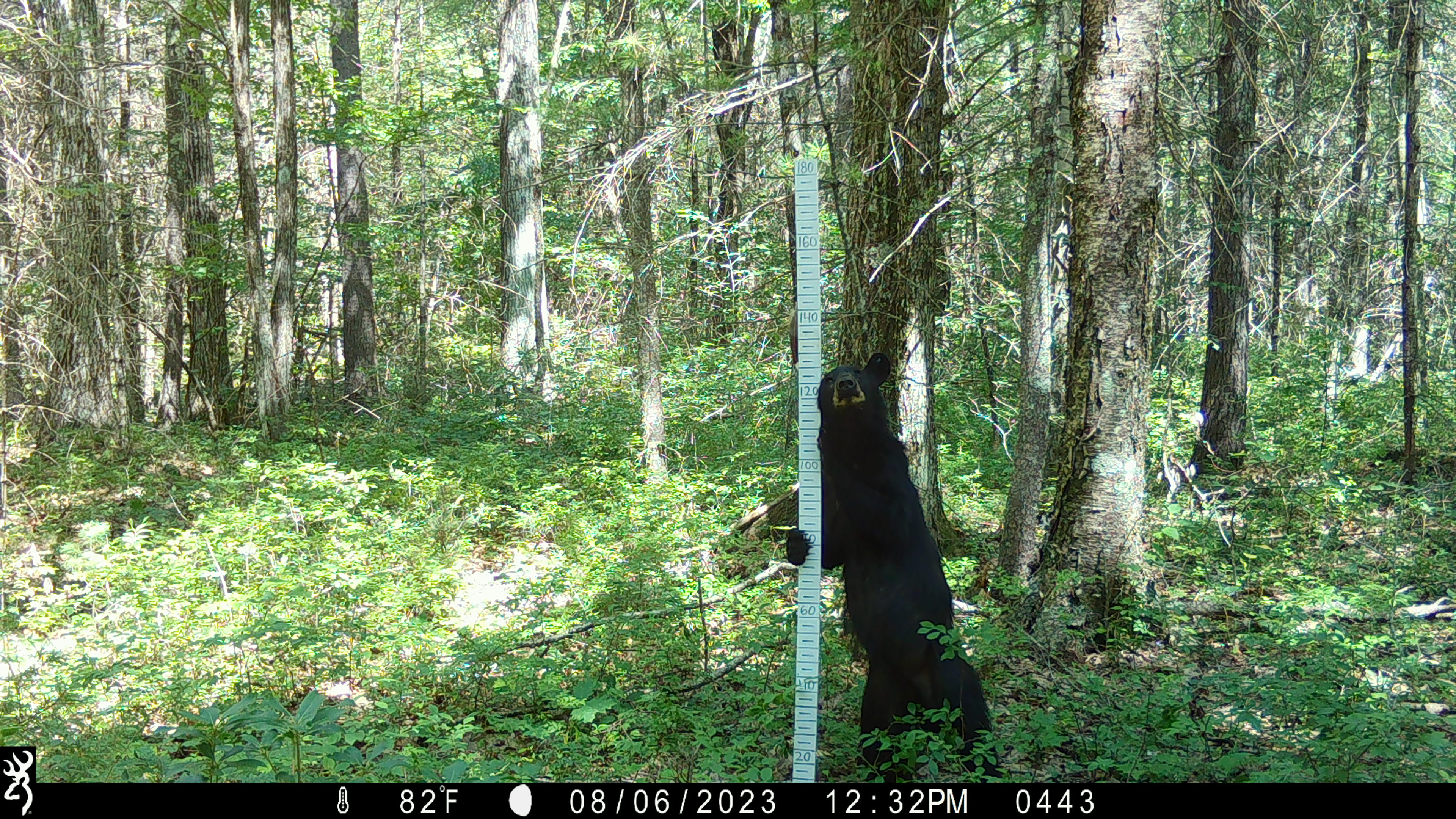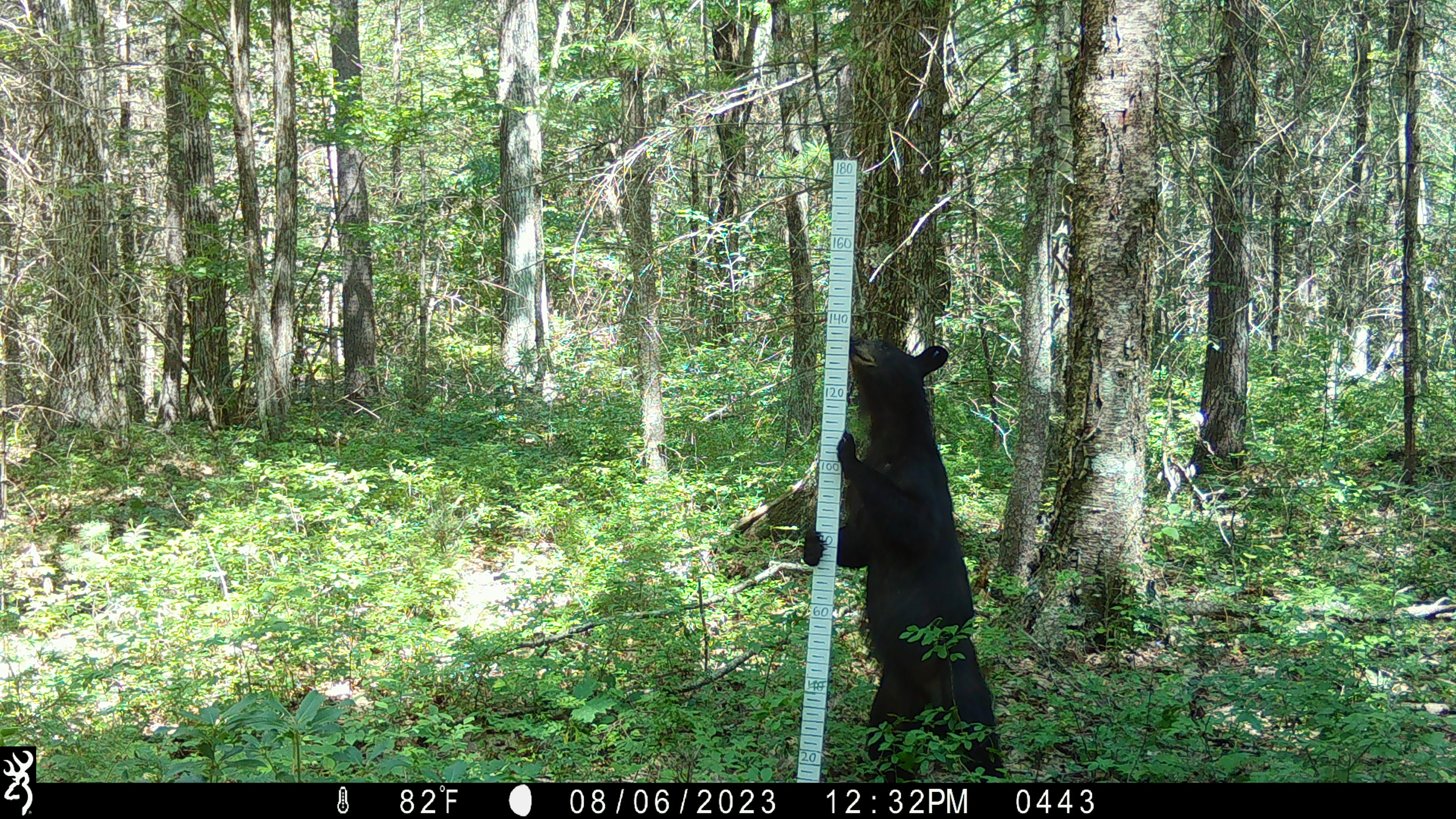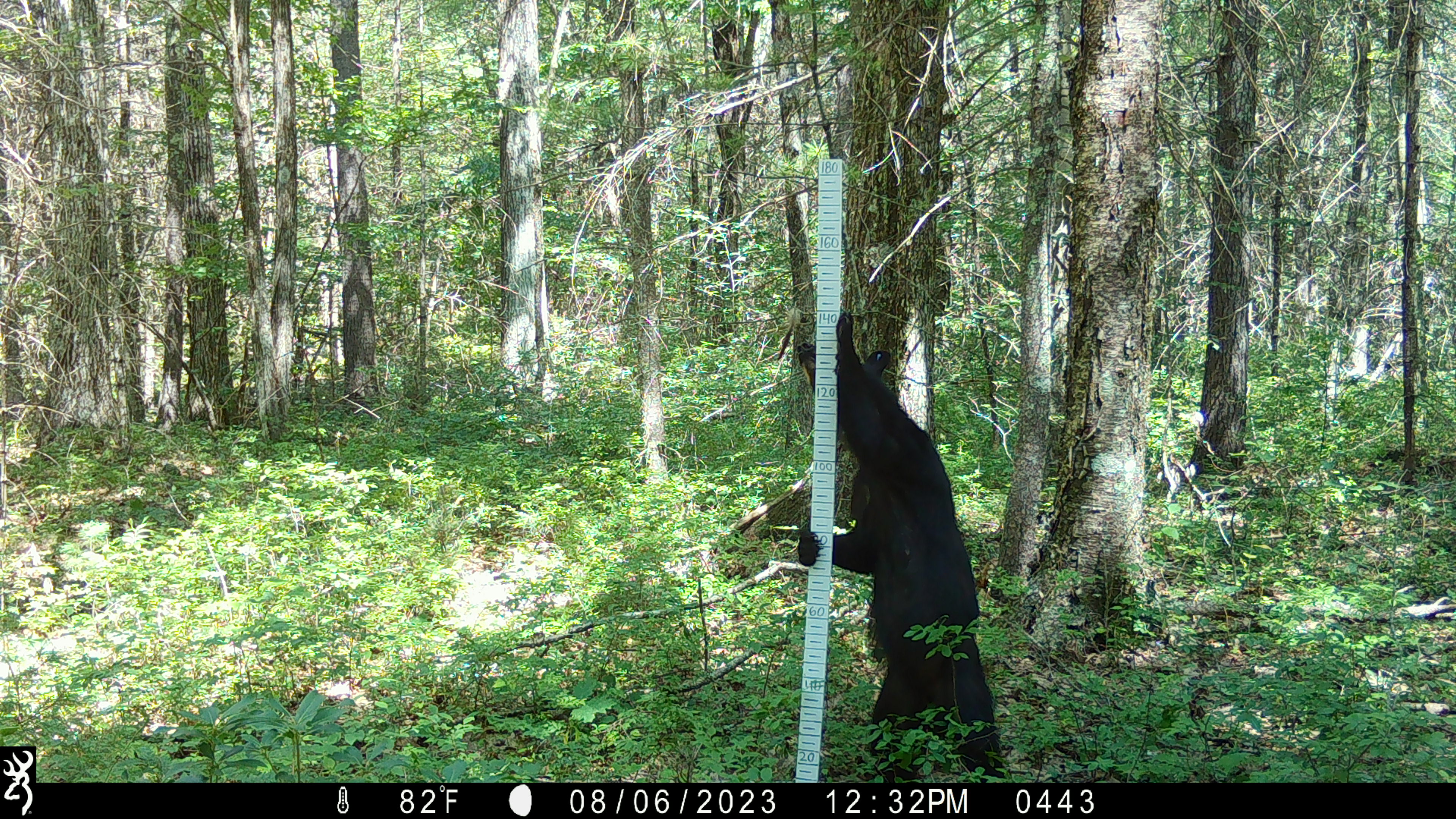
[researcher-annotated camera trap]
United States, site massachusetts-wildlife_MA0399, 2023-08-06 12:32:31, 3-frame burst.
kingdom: Animalia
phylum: Chordata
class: Mammalia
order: Carnivora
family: Ursidae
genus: Ursus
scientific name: Ursus americanus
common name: black bear